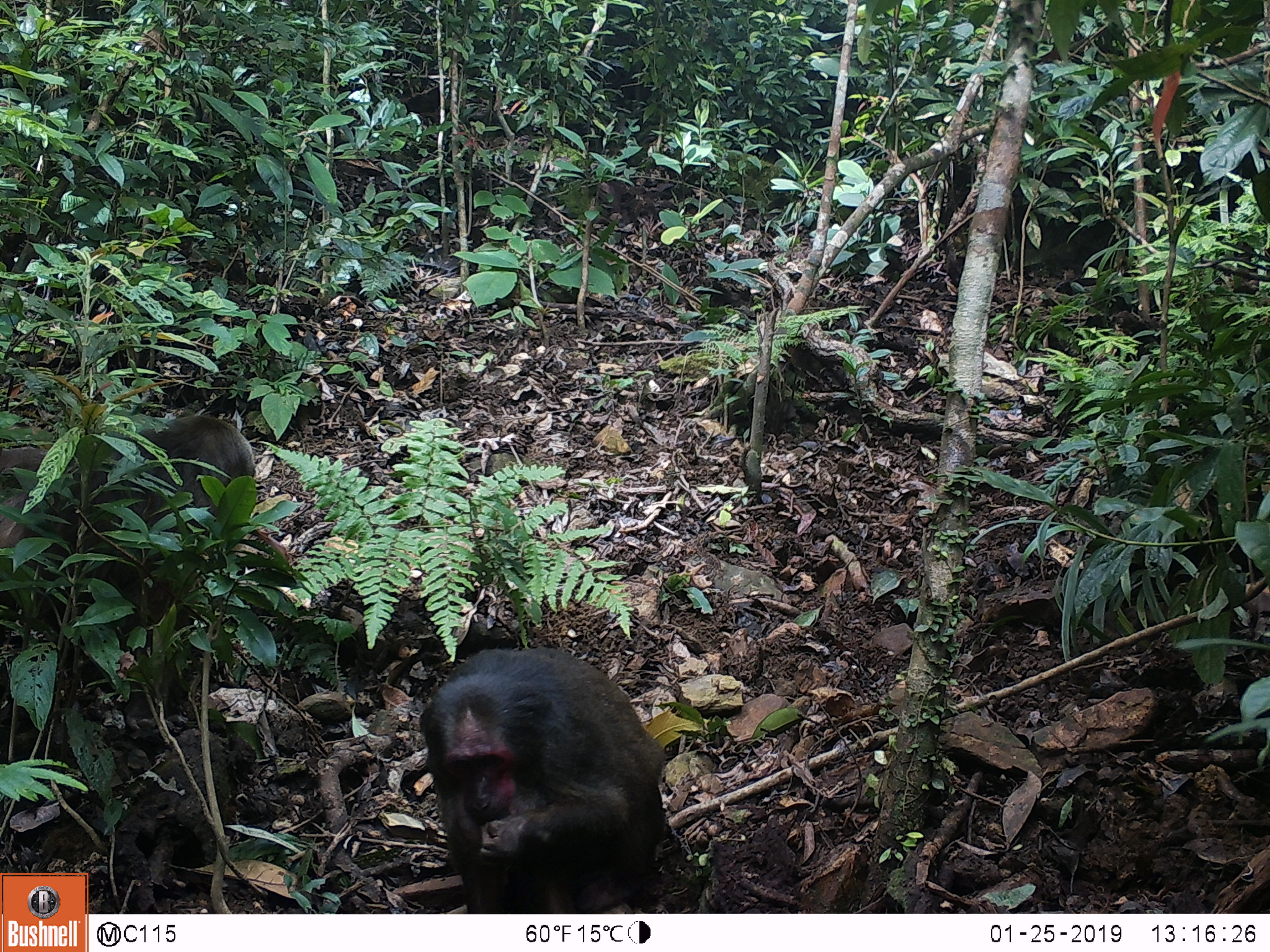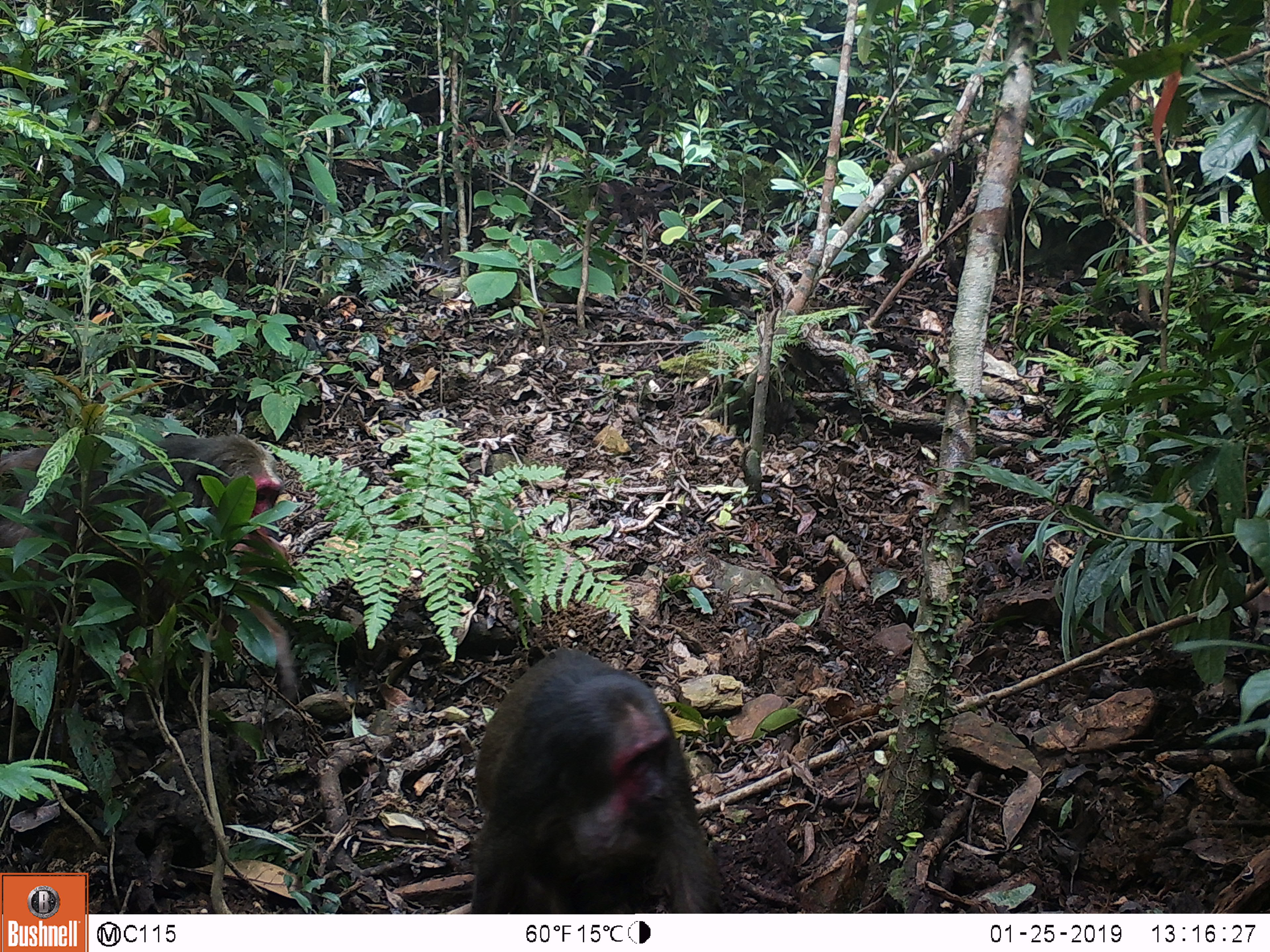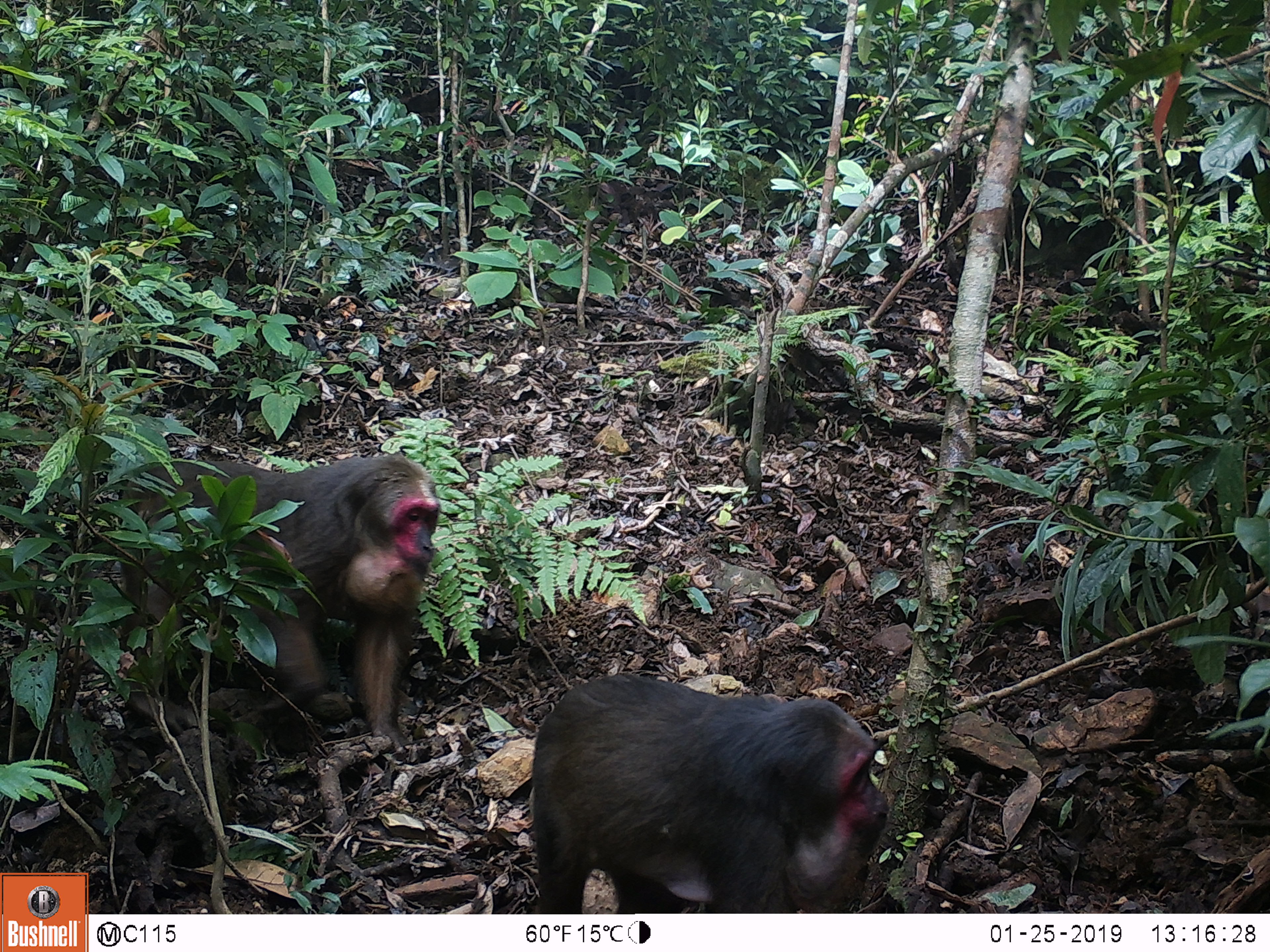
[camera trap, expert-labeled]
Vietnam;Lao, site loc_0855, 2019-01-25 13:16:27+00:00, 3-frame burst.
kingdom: Animalia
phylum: Chordata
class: Mammalia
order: Primates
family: Cercopithecidae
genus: Macaca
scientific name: Macaca arctoides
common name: stump-tailed macaque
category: stump tailed macaque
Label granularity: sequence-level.